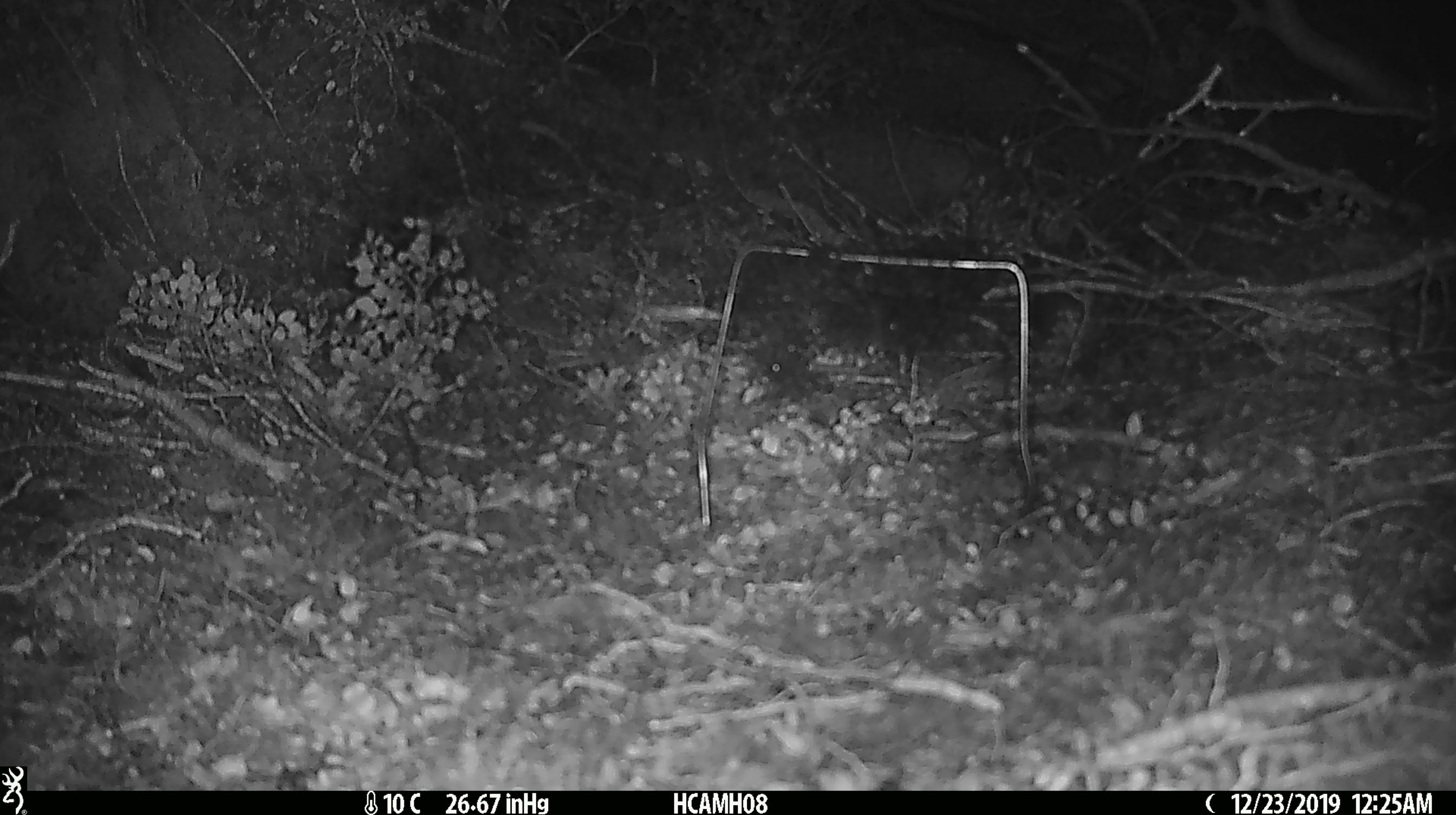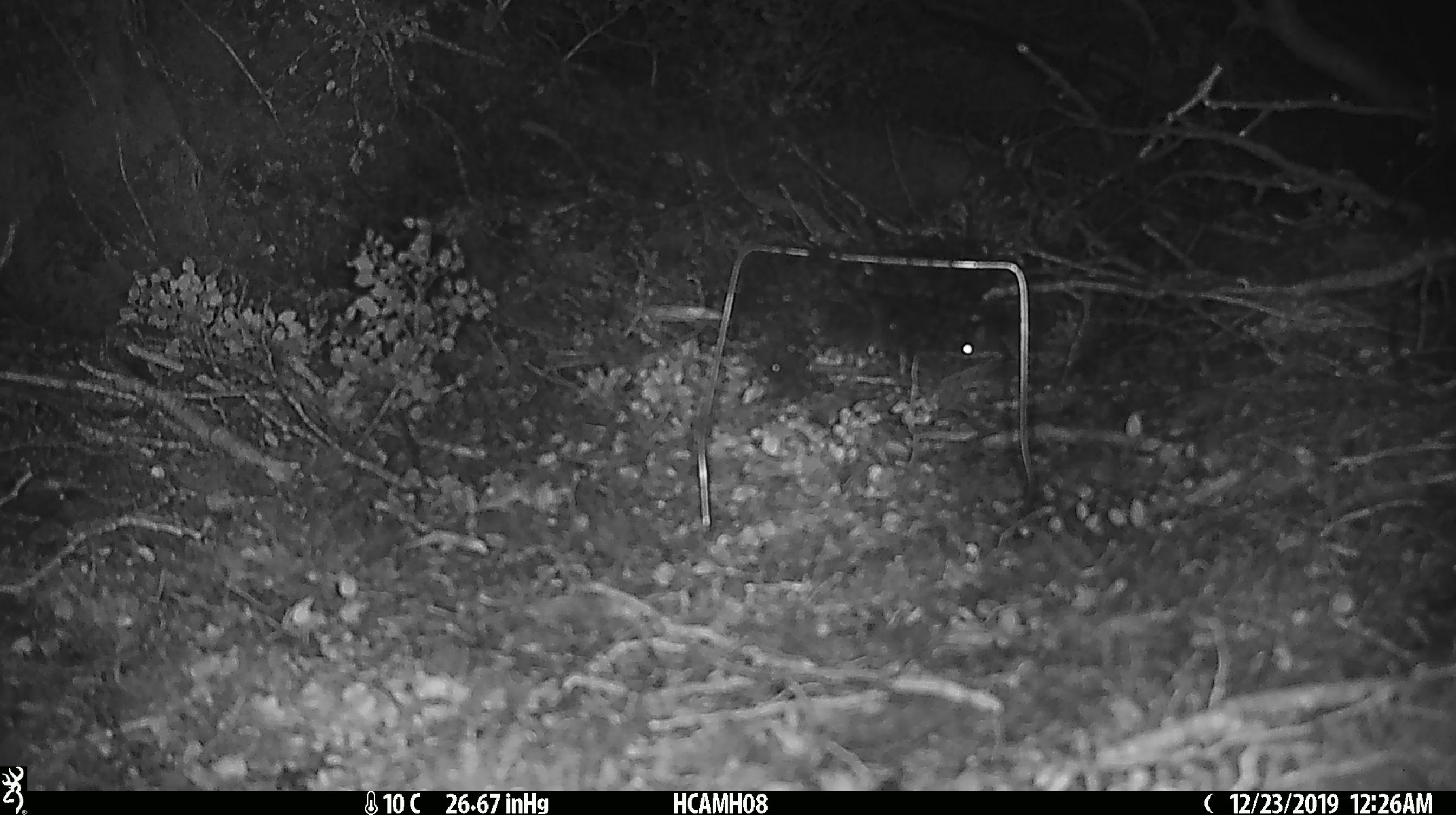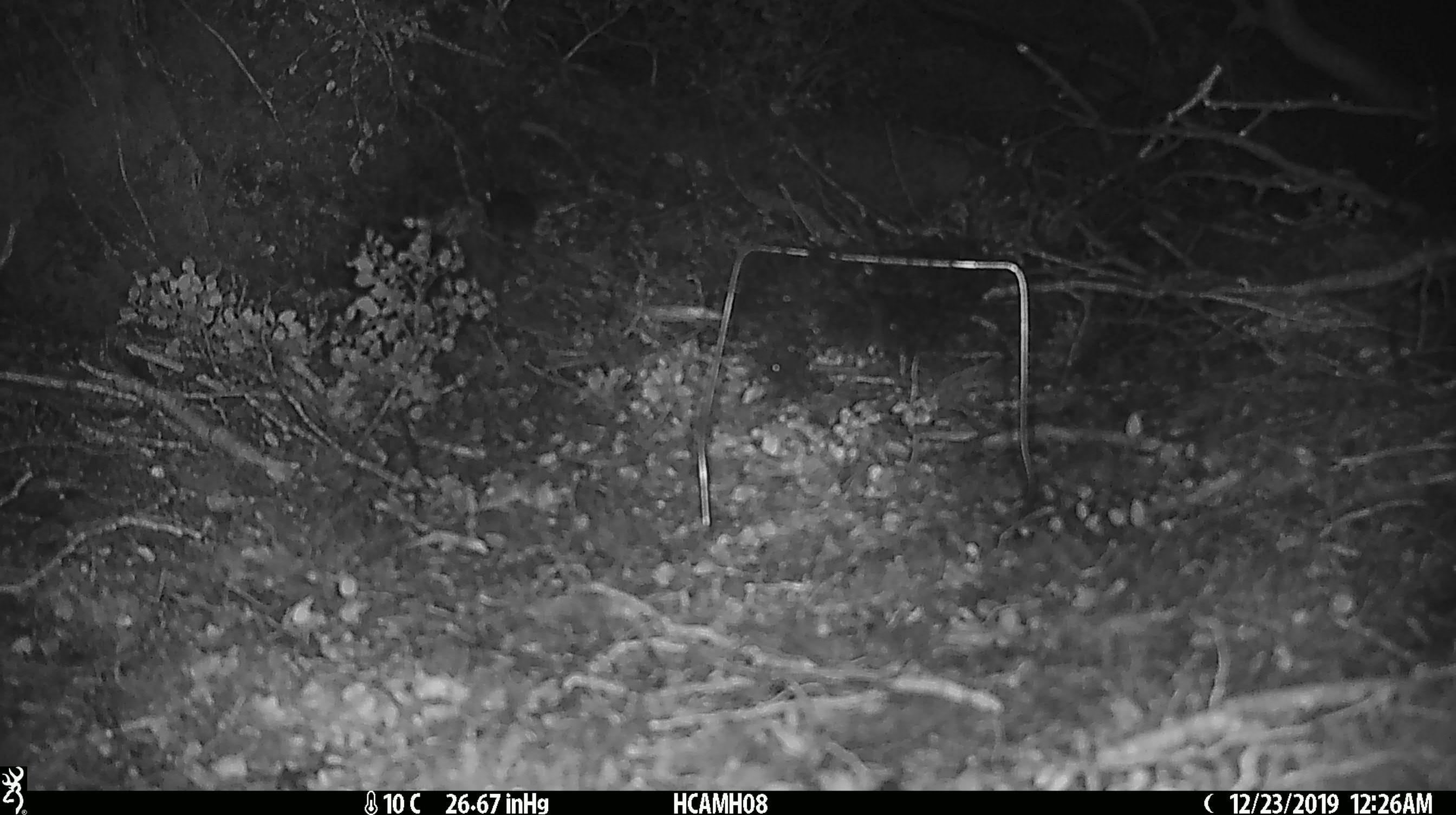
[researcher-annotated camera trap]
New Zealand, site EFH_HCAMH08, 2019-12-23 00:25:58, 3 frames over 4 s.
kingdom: Animalia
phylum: Chordata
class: Mammalia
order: Rodentia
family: Muridae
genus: Mus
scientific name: Mus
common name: mouse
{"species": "mouse (Mus)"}